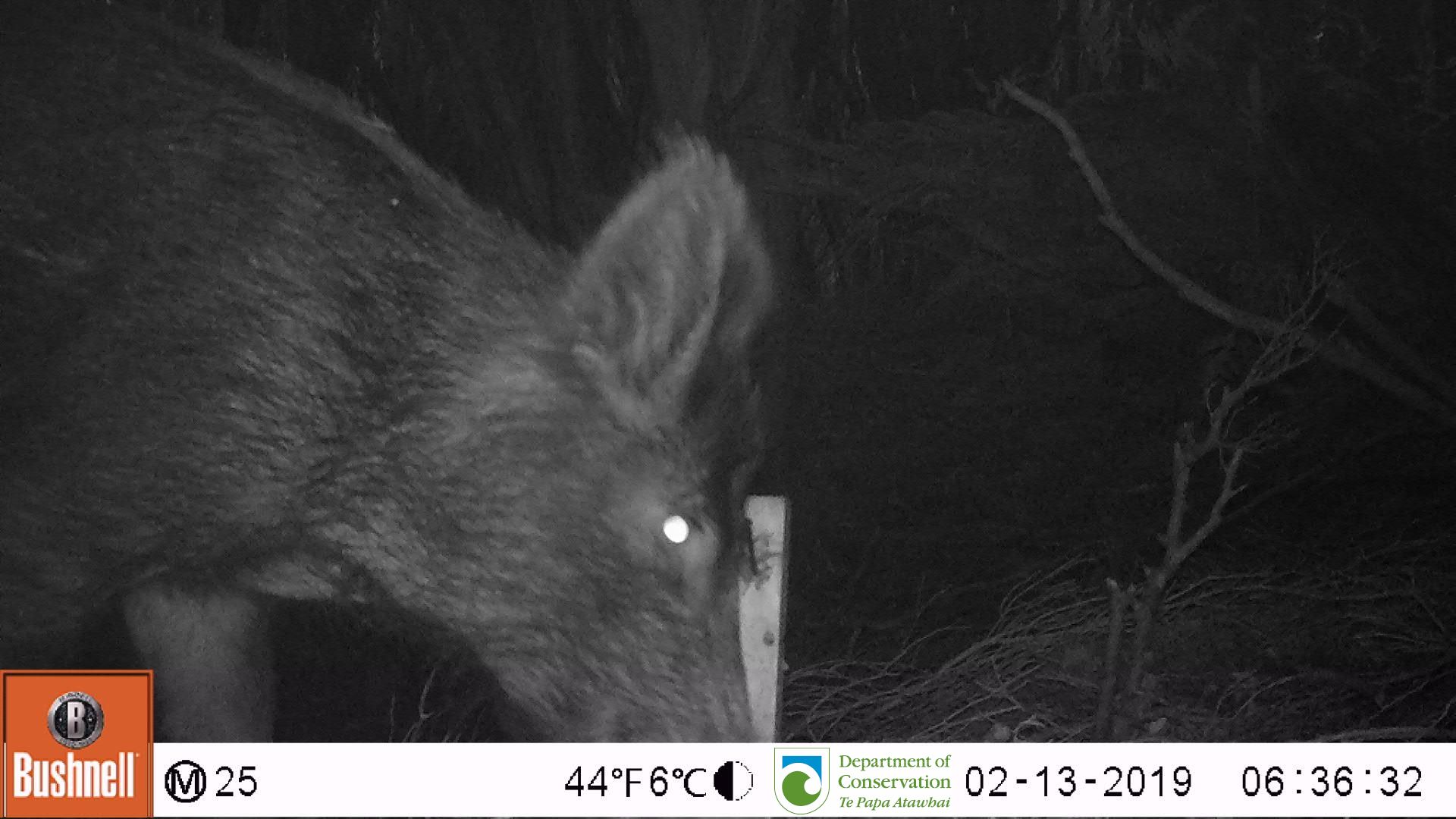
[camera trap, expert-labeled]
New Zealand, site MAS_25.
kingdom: Animalia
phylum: Chordata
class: Mammalia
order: Artiodactyla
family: Suidae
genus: Sus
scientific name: Sus scrofa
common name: pig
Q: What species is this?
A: Pig (Sus scrofa).